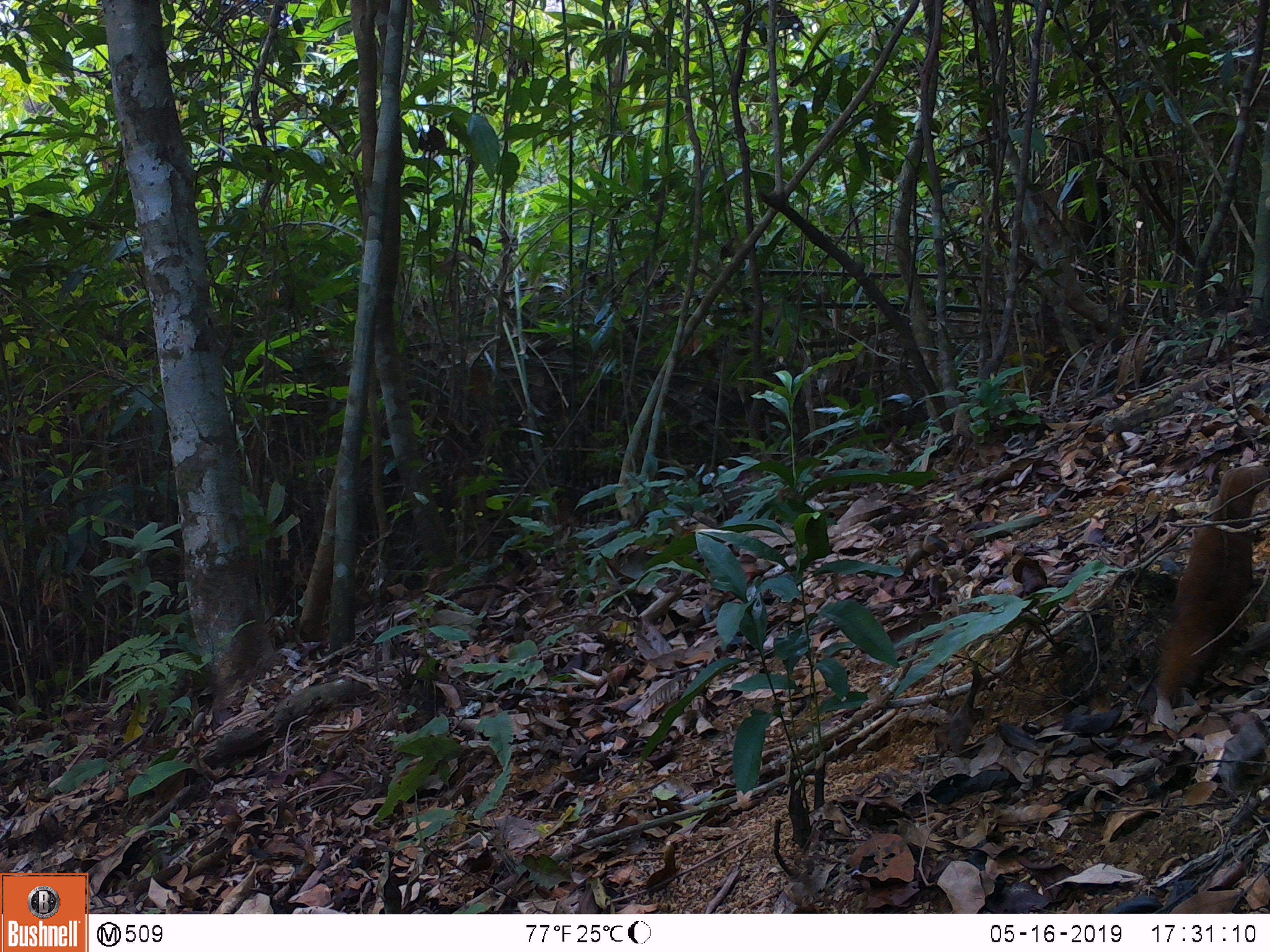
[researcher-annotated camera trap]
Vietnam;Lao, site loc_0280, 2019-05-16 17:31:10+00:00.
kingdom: Animalia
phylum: Chordata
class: Mammalia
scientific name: Mammalia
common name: mammal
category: unidentified small mammal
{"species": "unidentified small mammal (mammal) (Mammalia)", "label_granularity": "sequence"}